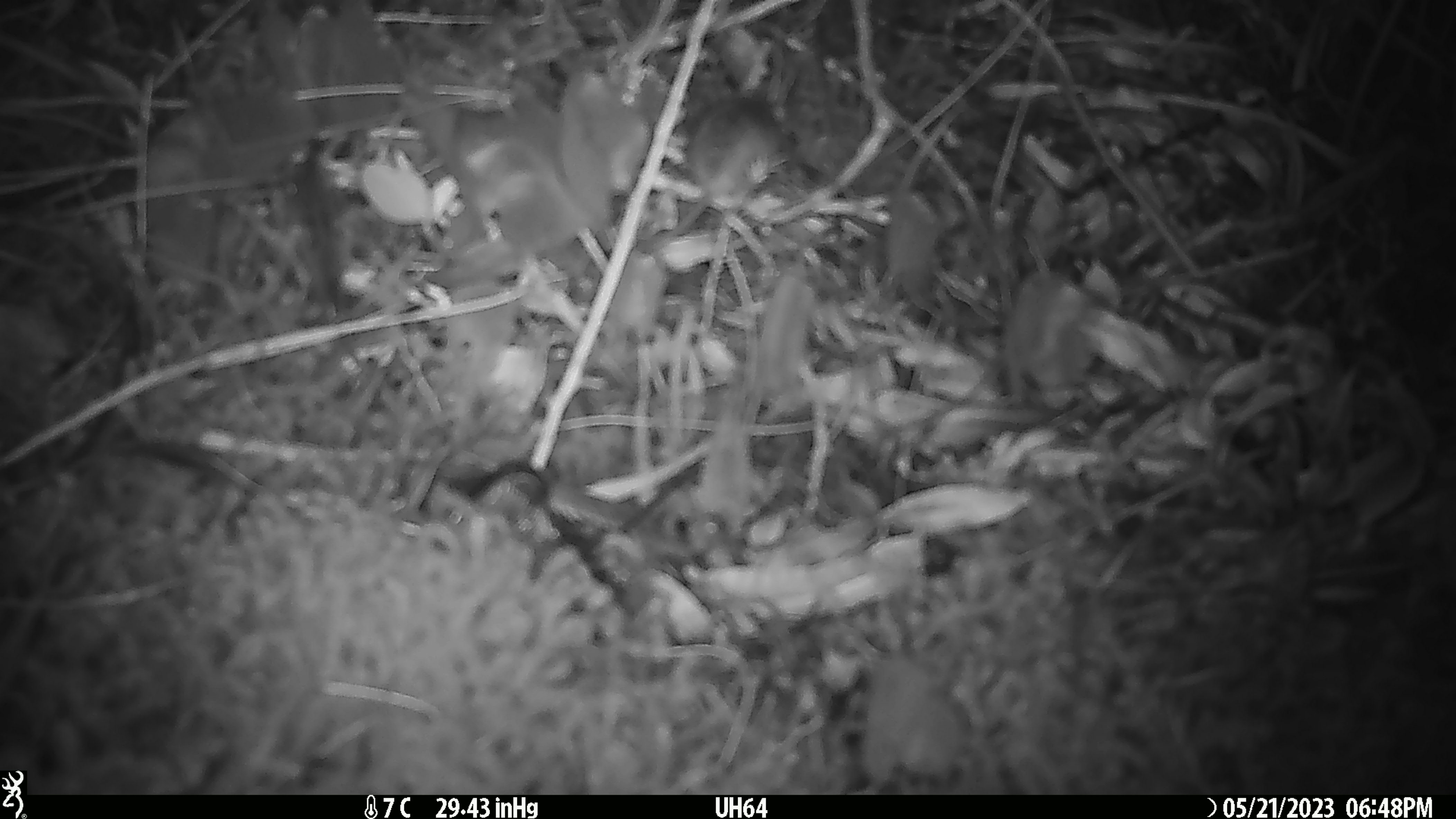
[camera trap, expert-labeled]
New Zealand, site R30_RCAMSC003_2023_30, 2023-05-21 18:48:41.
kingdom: Animalia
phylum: Chordata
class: Mammalia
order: Rodentia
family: Muridae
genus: Mus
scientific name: Mus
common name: mouse